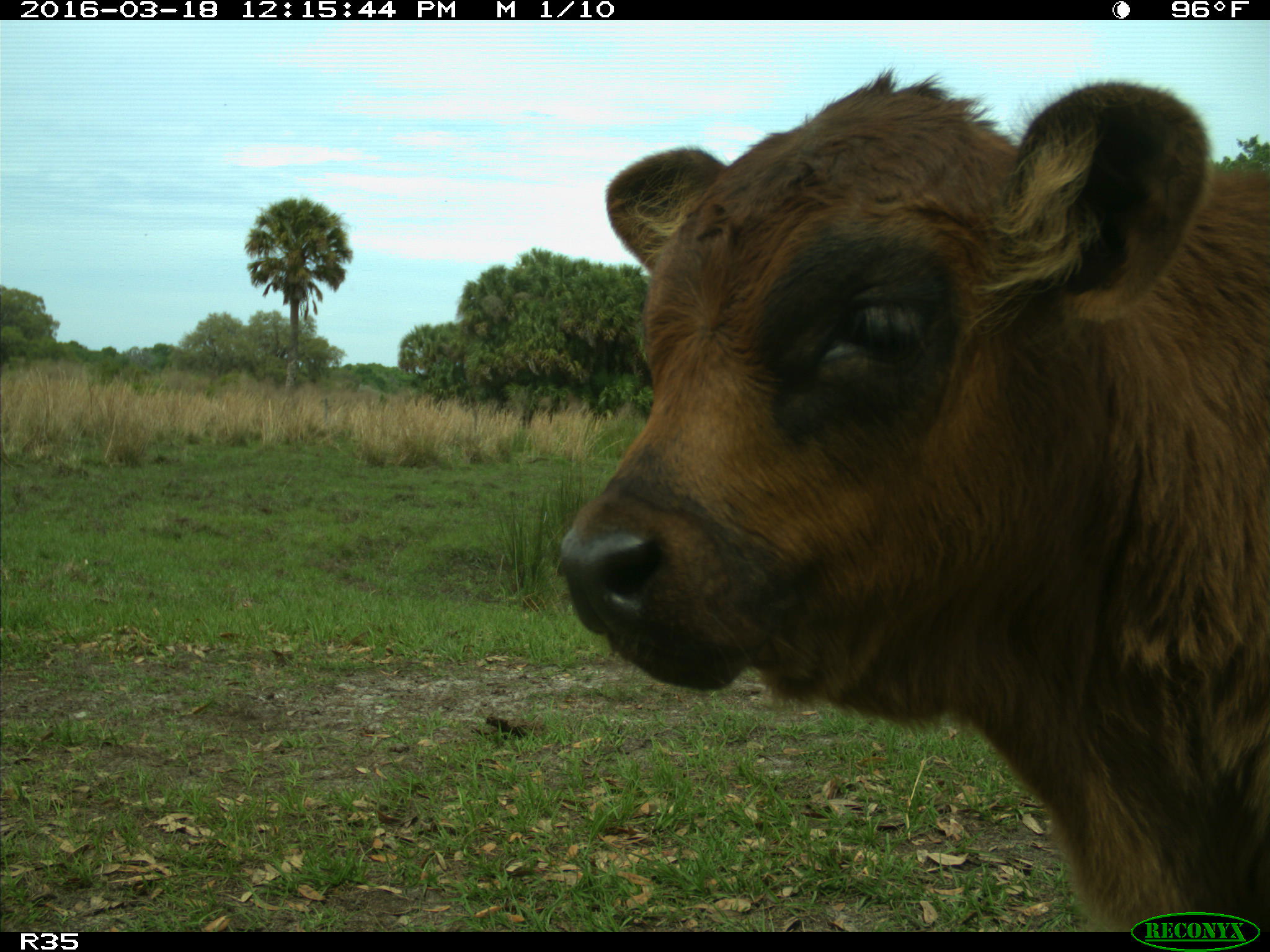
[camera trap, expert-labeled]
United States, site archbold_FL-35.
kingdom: Animalia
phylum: Chordata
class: Mammalia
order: Artiodactyla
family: Bovidae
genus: Bos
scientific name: Bos taurus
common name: domestic cow